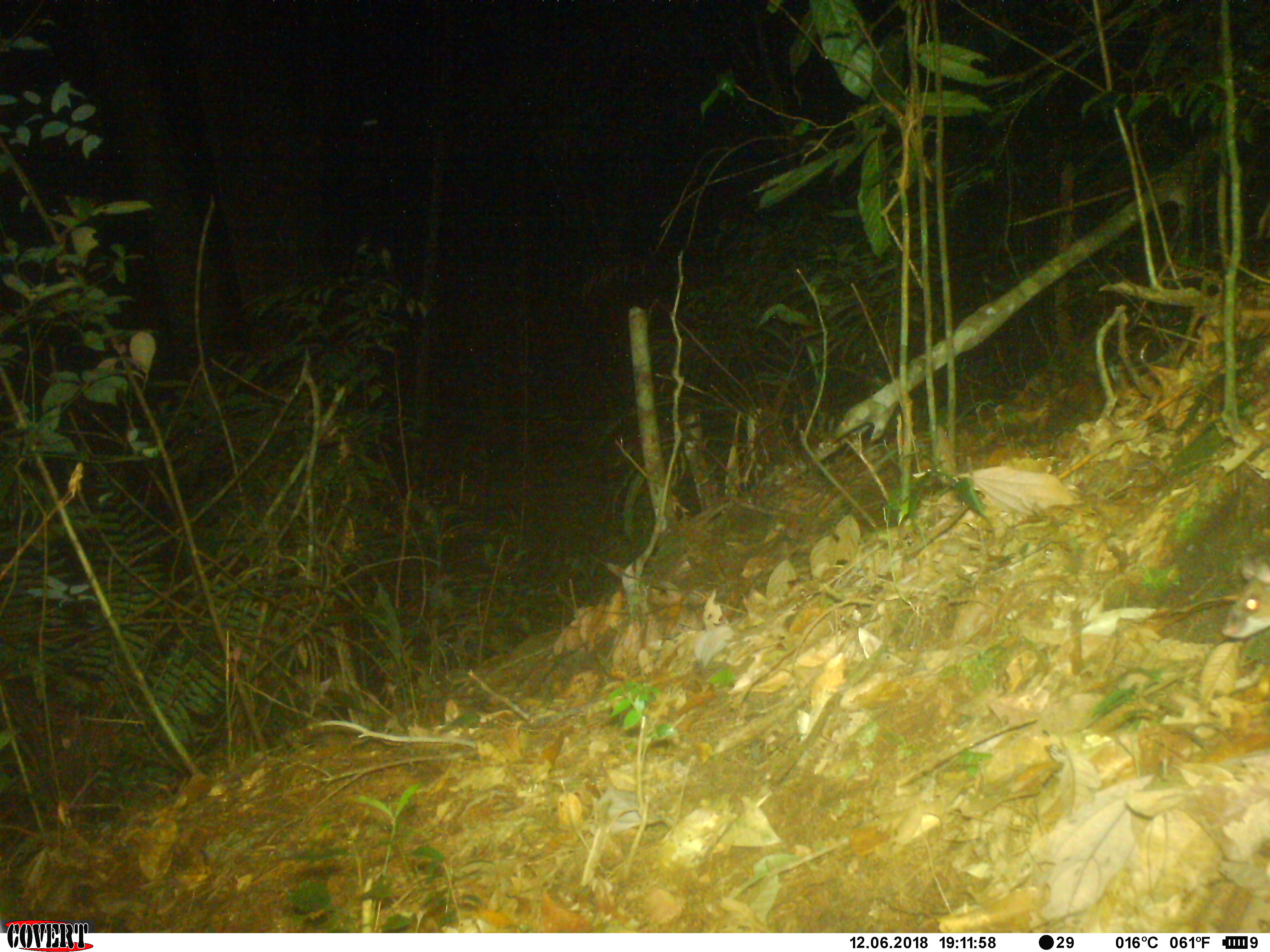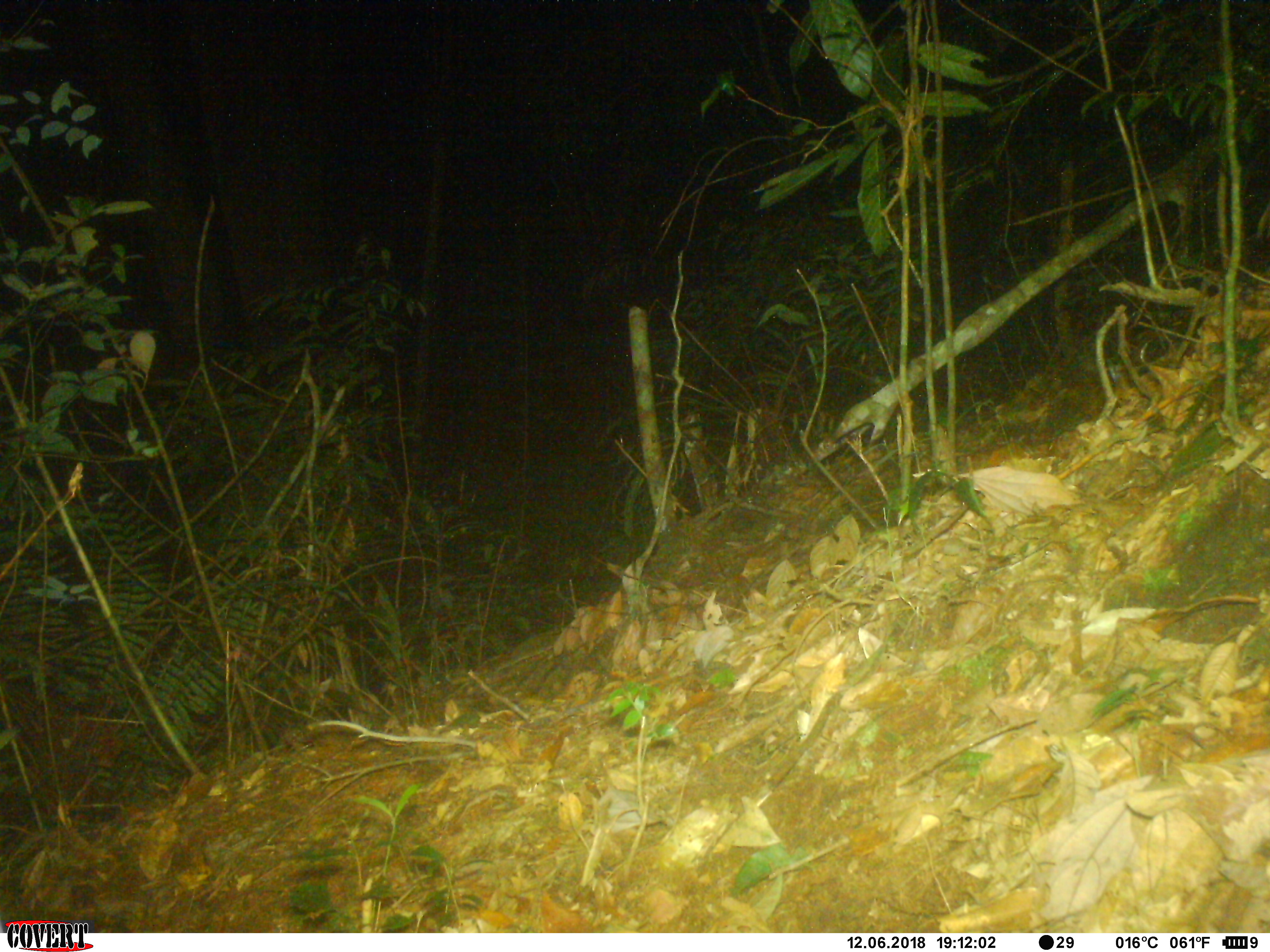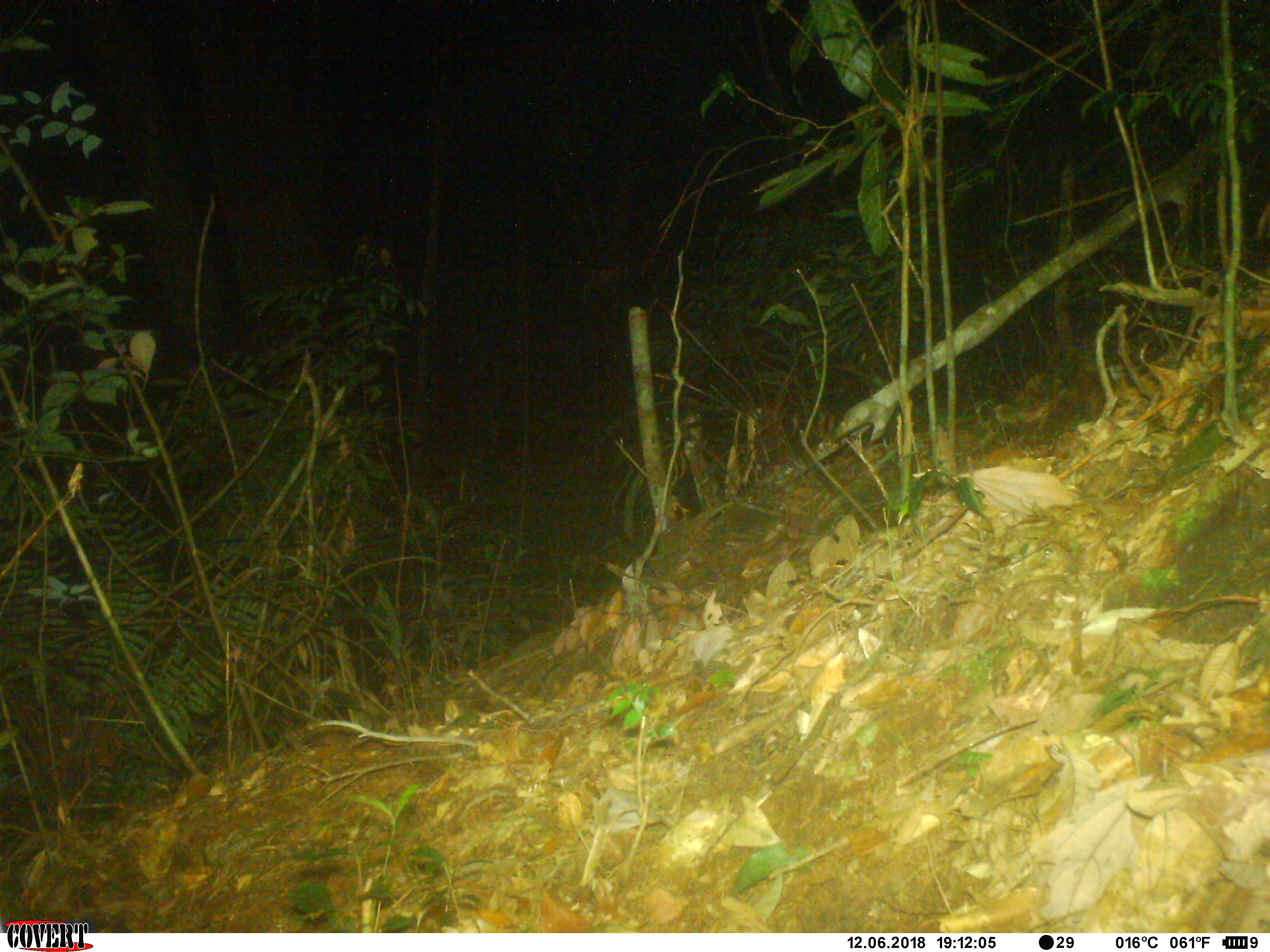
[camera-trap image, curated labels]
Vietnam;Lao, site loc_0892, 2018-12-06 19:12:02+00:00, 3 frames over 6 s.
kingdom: Animalia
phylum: Chordata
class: Mammalia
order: Rodentia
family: Muridae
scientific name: Muridae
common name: old-world mice and rats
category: unidentified murid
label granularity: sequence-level